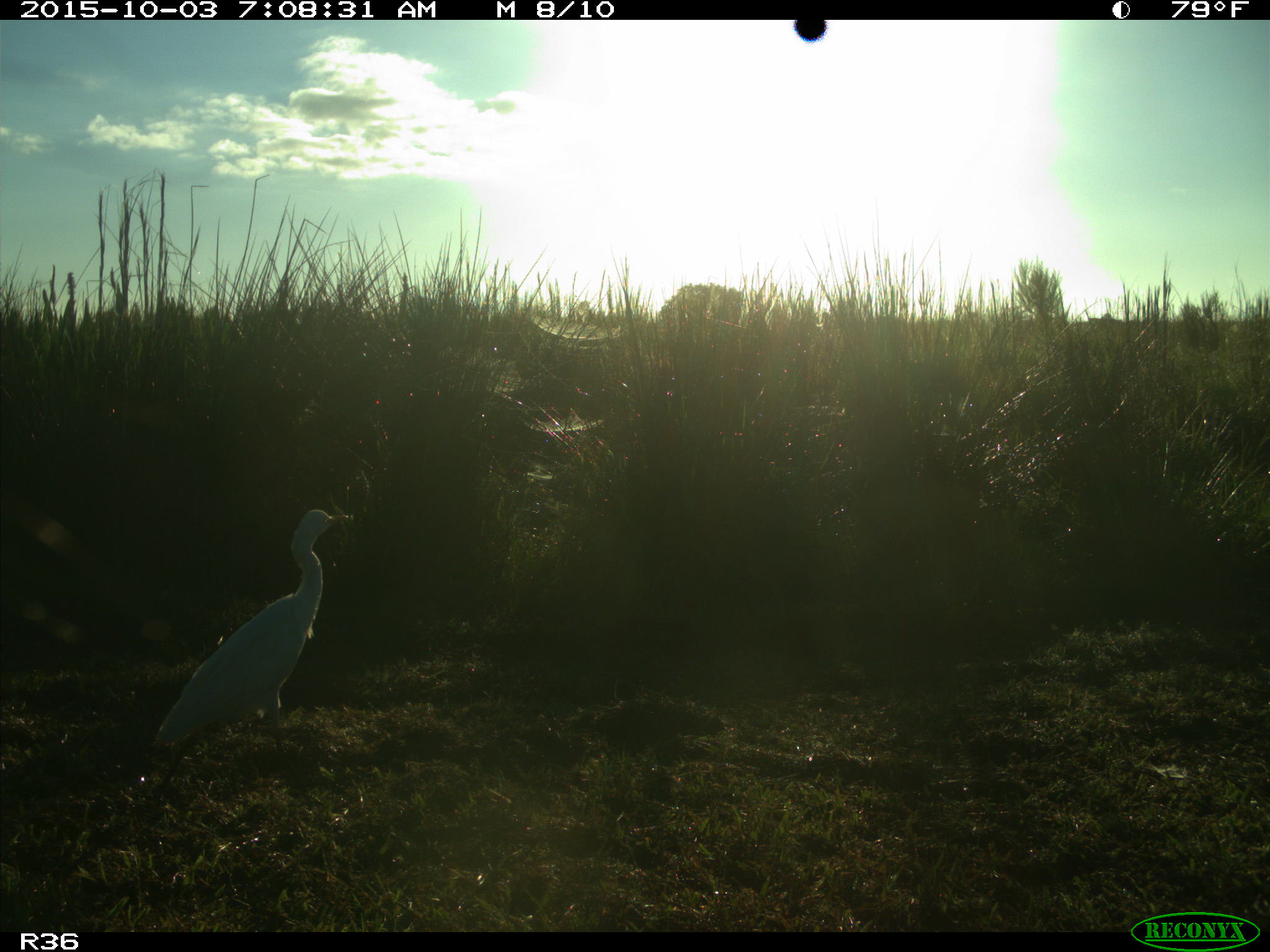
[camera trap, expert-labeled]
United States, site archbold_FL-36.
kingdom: Animalia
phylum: Chordata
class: Aves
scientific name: Aves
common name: birds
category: unidentified bird